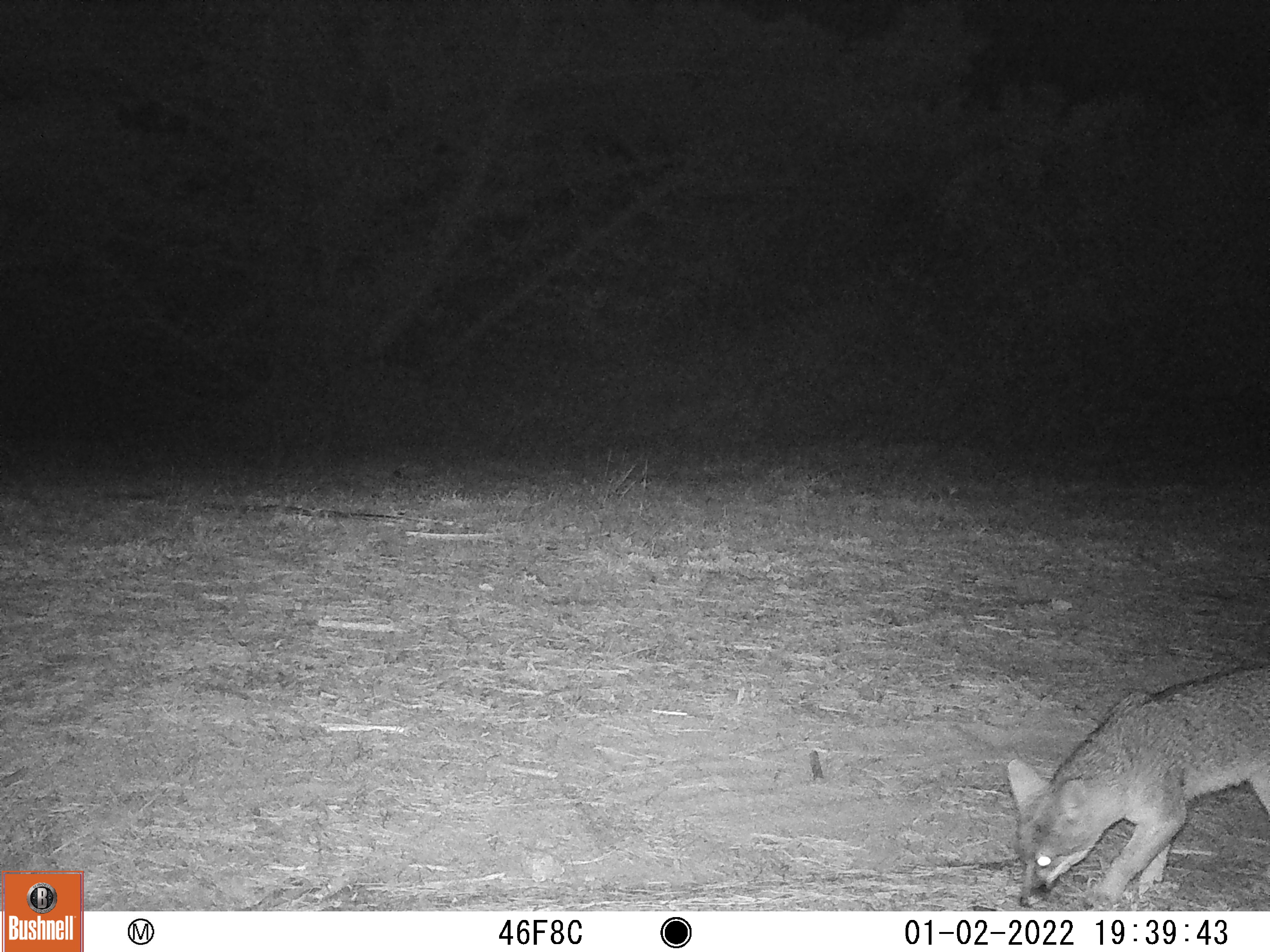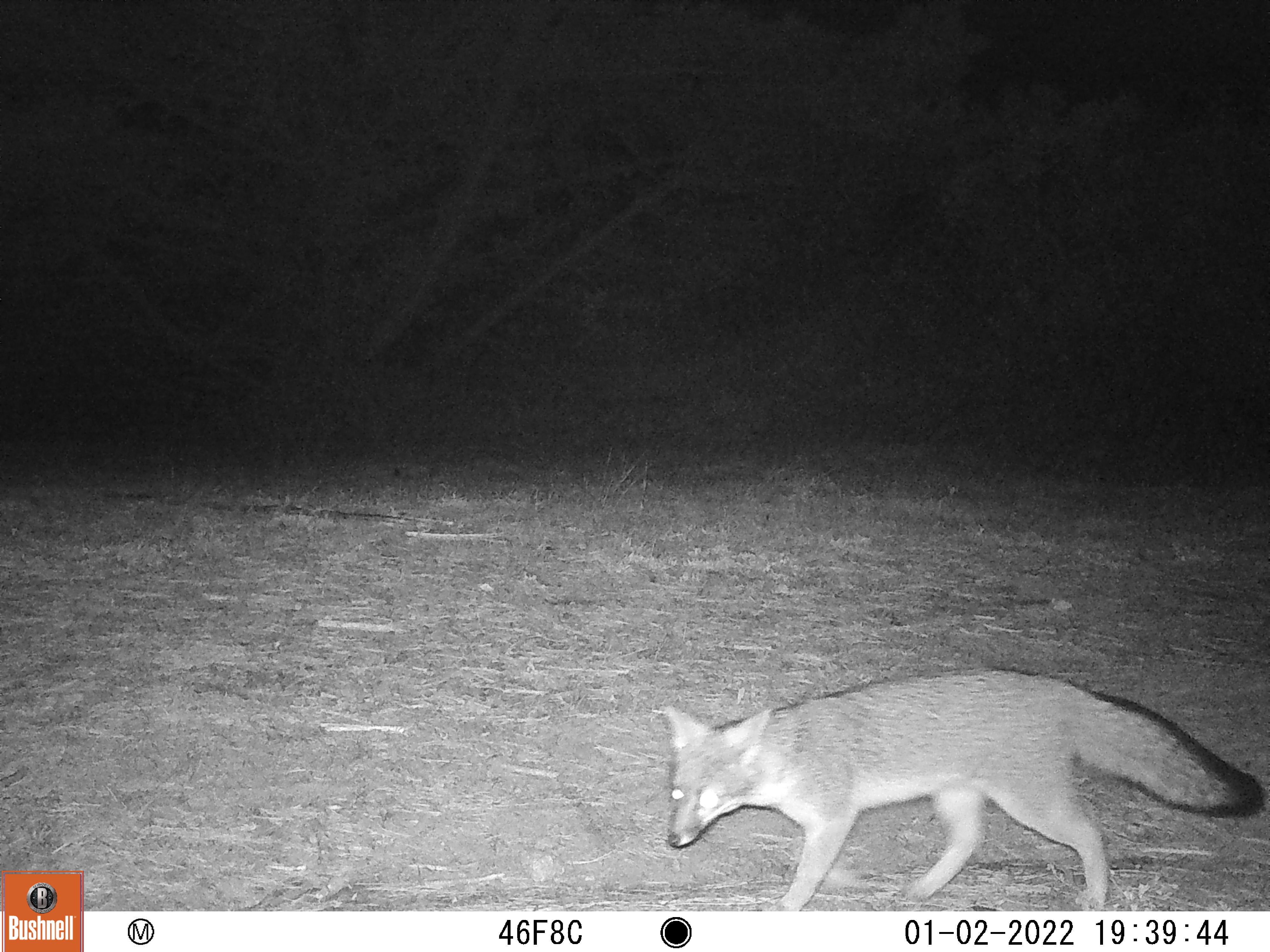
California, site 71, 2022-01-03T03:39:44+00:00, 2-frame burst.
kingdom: Animalia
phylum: Chordata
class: Mammalia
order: Carnivora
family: Canidae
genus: Urocyon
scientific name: Urocyon cinereoargenteus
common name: gray fox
Gray fox (Urocyon cinereoargenteus).